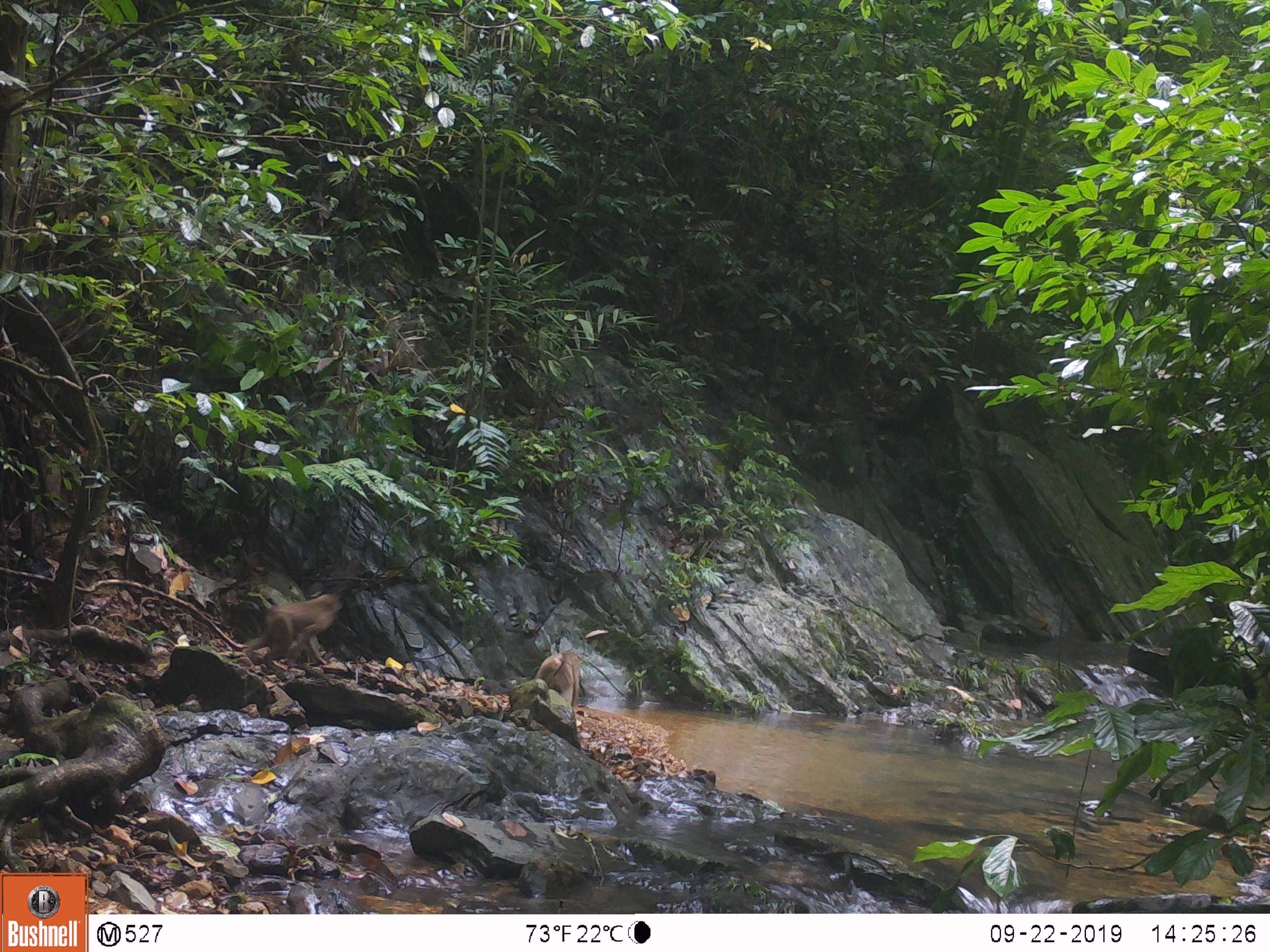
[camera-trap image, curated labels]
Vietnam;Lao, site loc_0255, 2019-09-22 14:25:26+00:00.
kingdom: Animalia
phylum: Chordata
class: Mammalia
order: Primates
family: Cercopithecidae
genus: Macaca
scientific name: Macaca nemestrina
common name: pig-tailed macaque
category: pig tailed macaque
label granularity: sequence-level